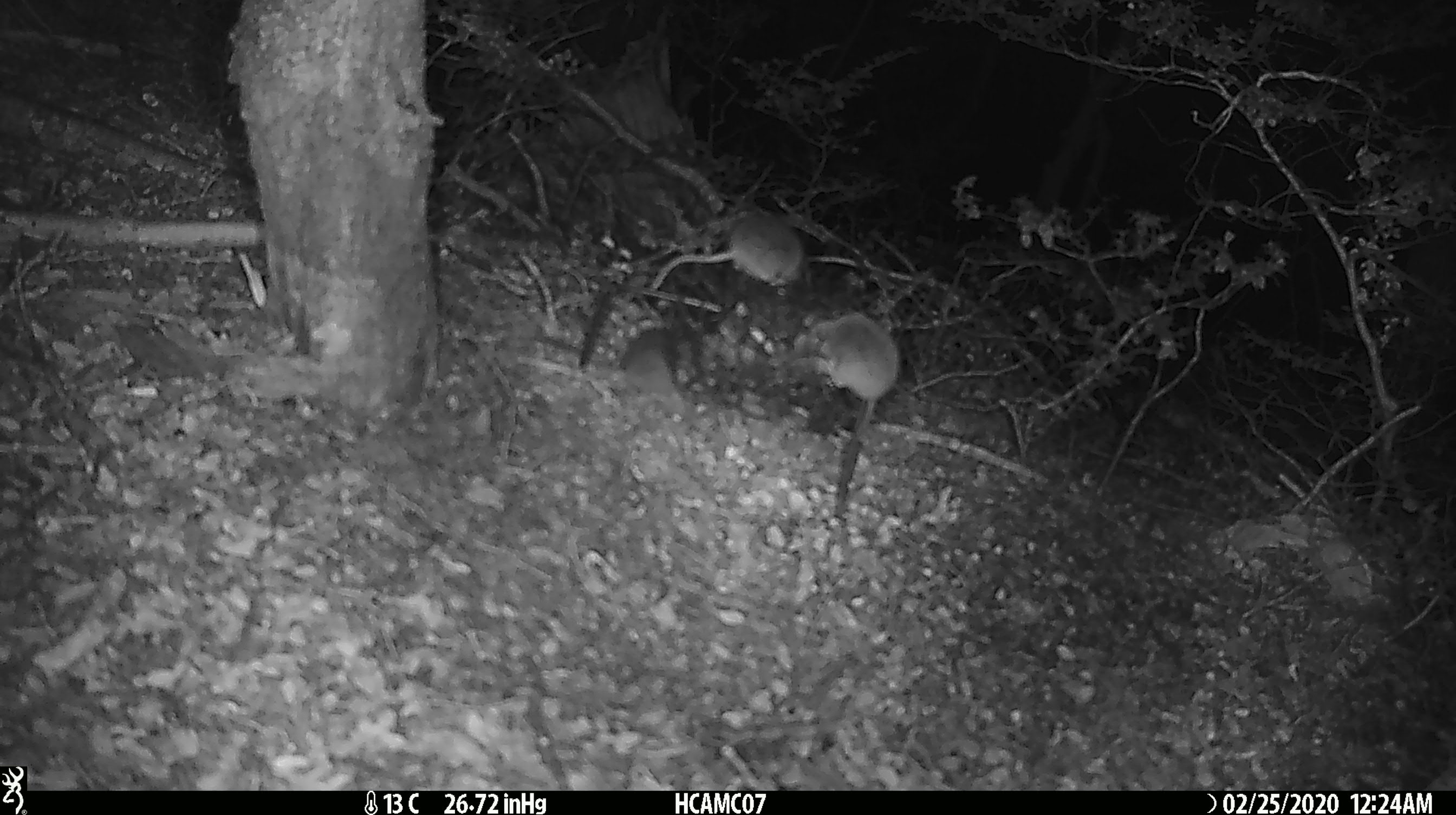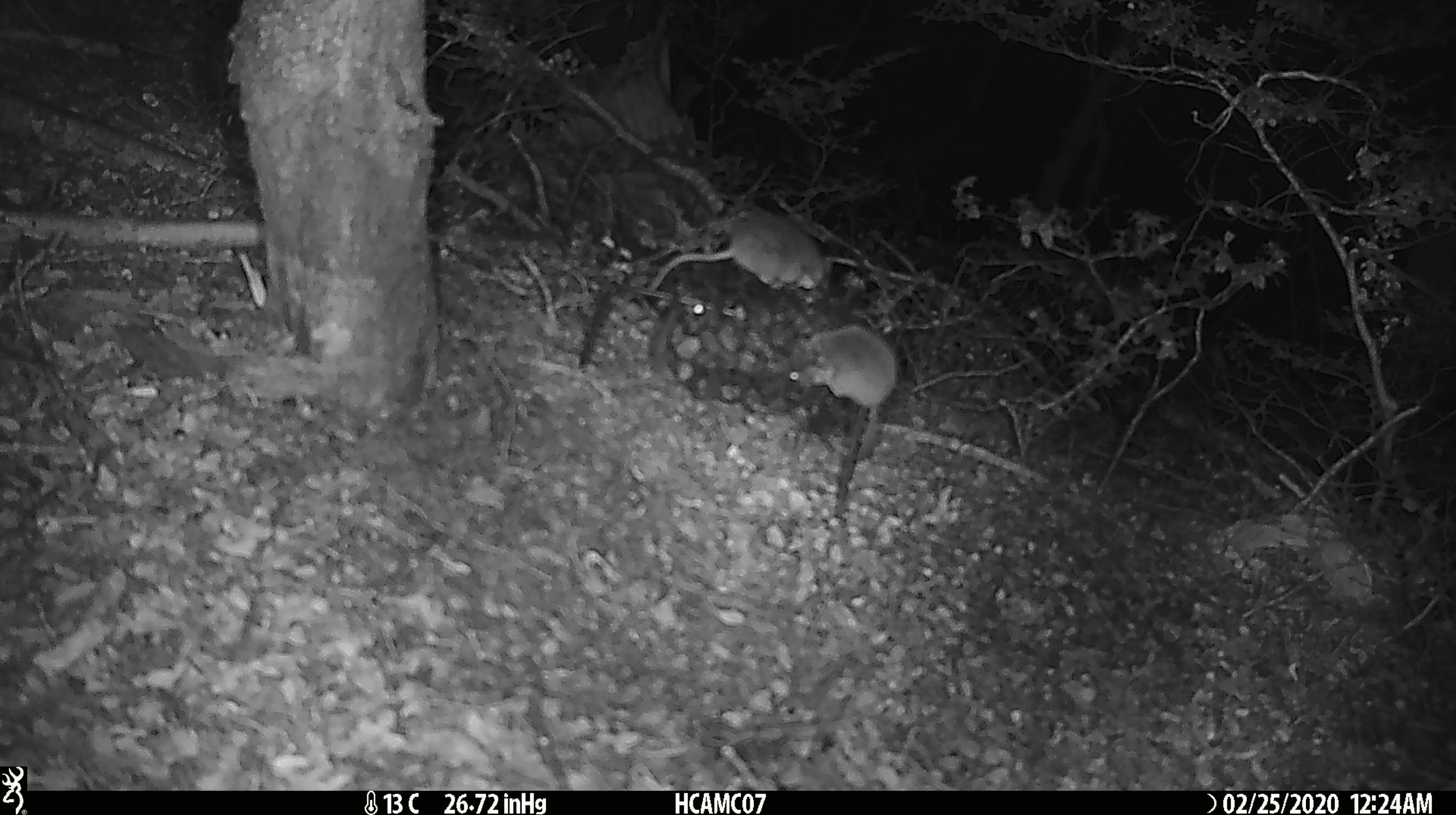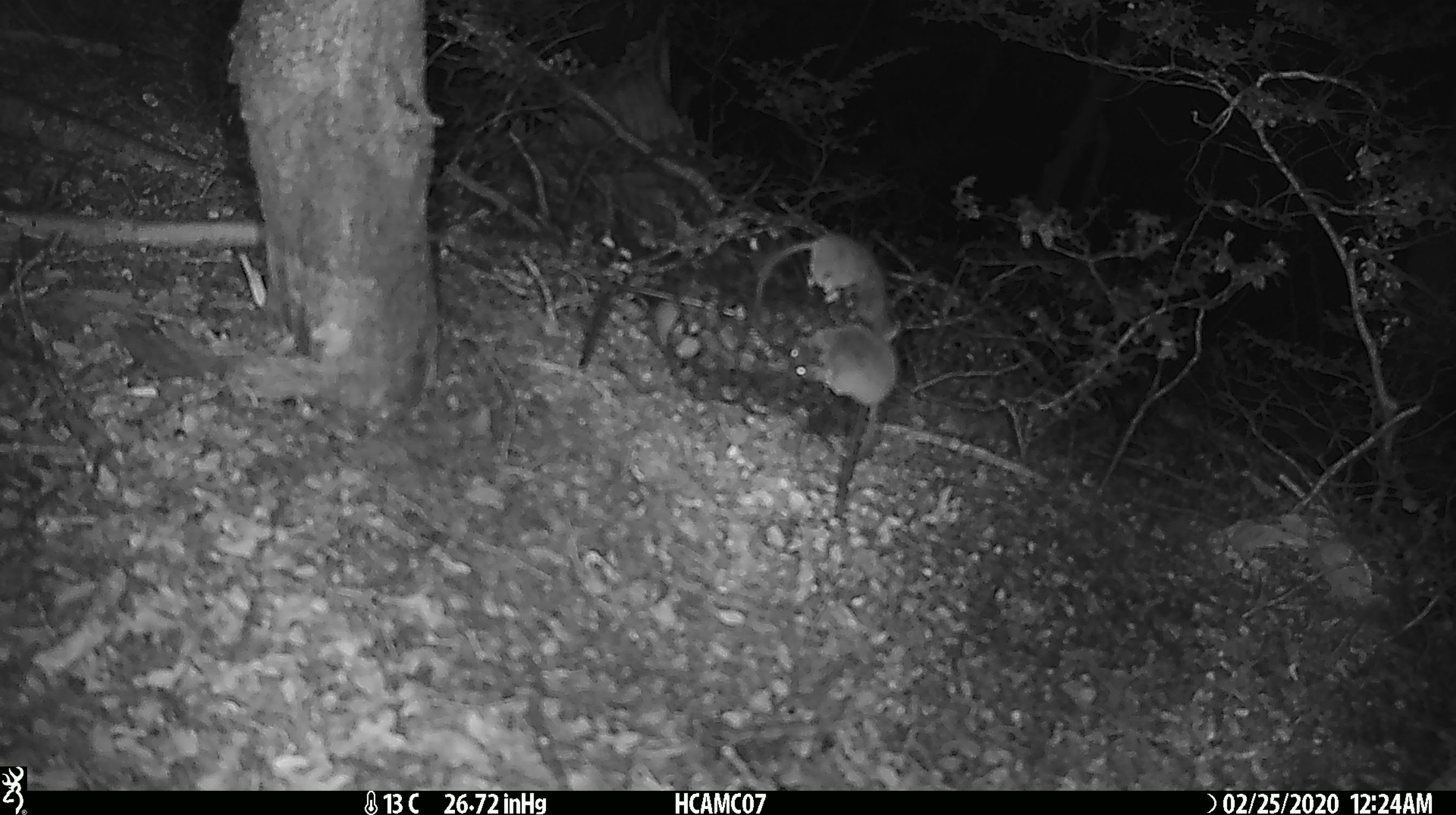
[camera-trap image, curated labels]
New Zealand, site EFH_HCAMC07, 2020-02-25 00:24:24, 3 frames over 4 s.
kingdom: Animalia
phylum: Chordata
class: Mammalia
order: Rodentia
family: Muridae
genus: Mus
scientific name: Mus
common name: mouse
Mouse (Mus).